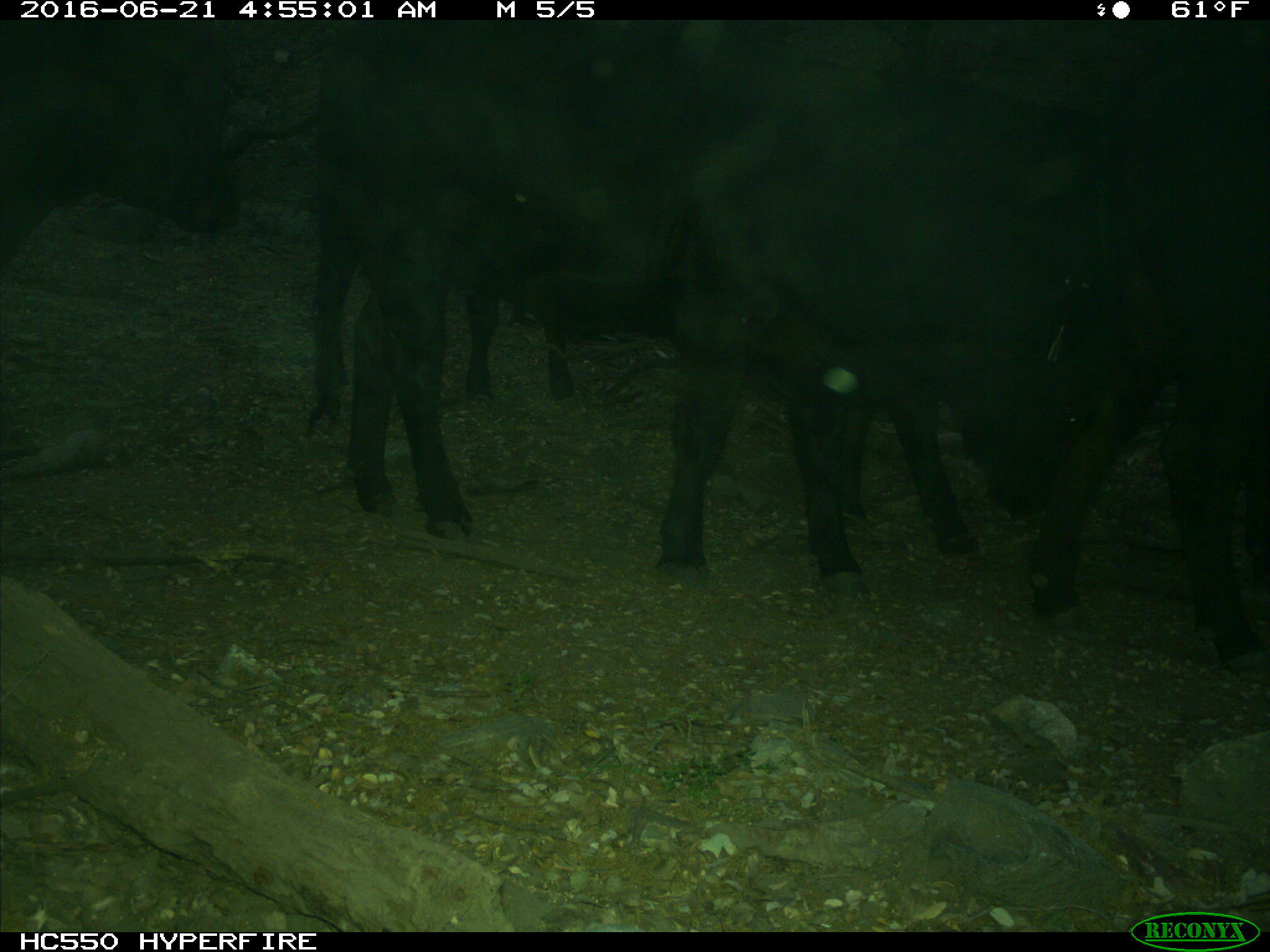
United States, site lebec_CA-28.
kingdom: Animalia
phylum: Chordata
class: Mammalia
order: Artiodactyla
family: Bovidae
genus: Bos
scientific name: Bos taurus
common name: domestic cow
Bos taurus (domestic cow).